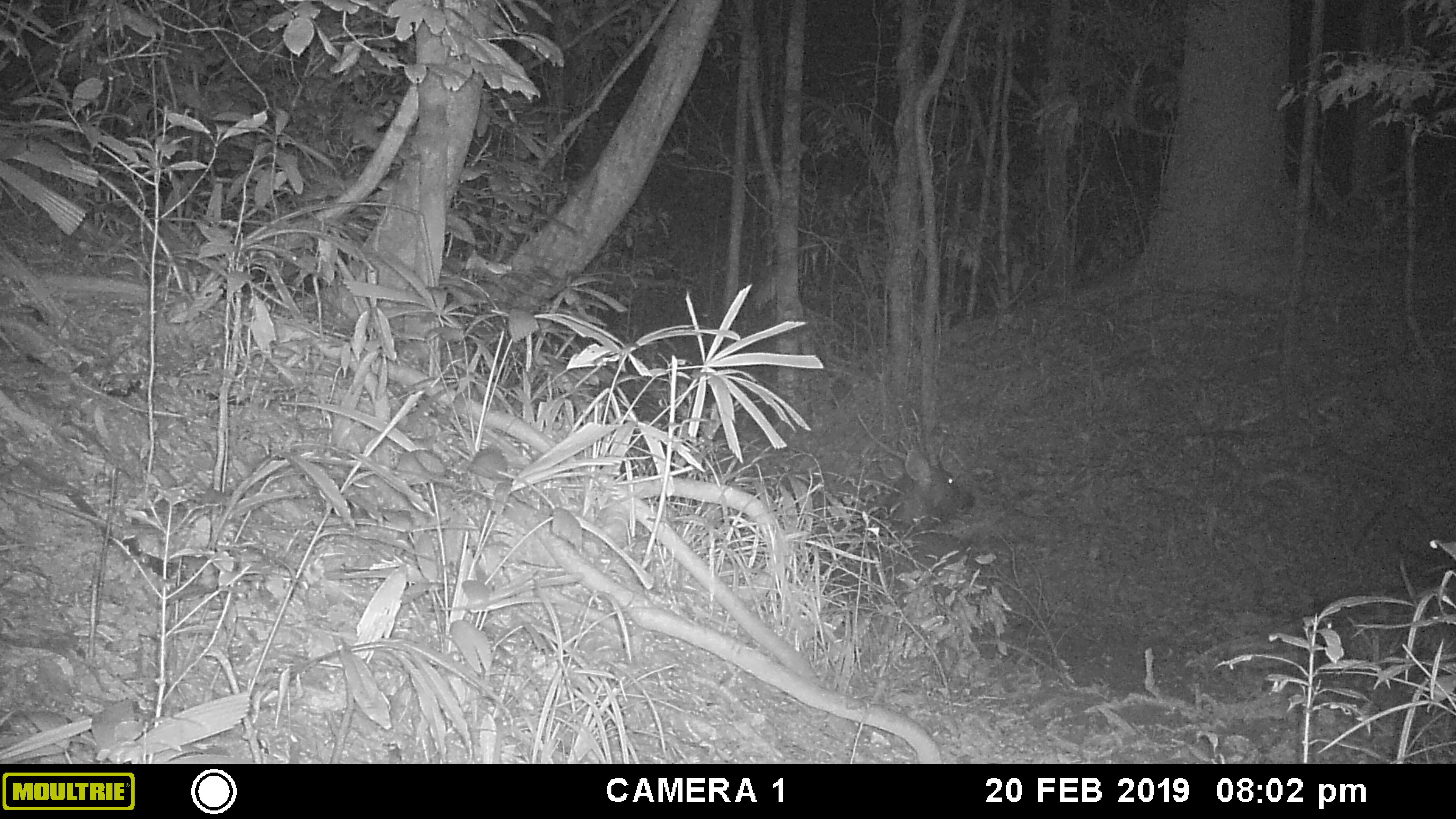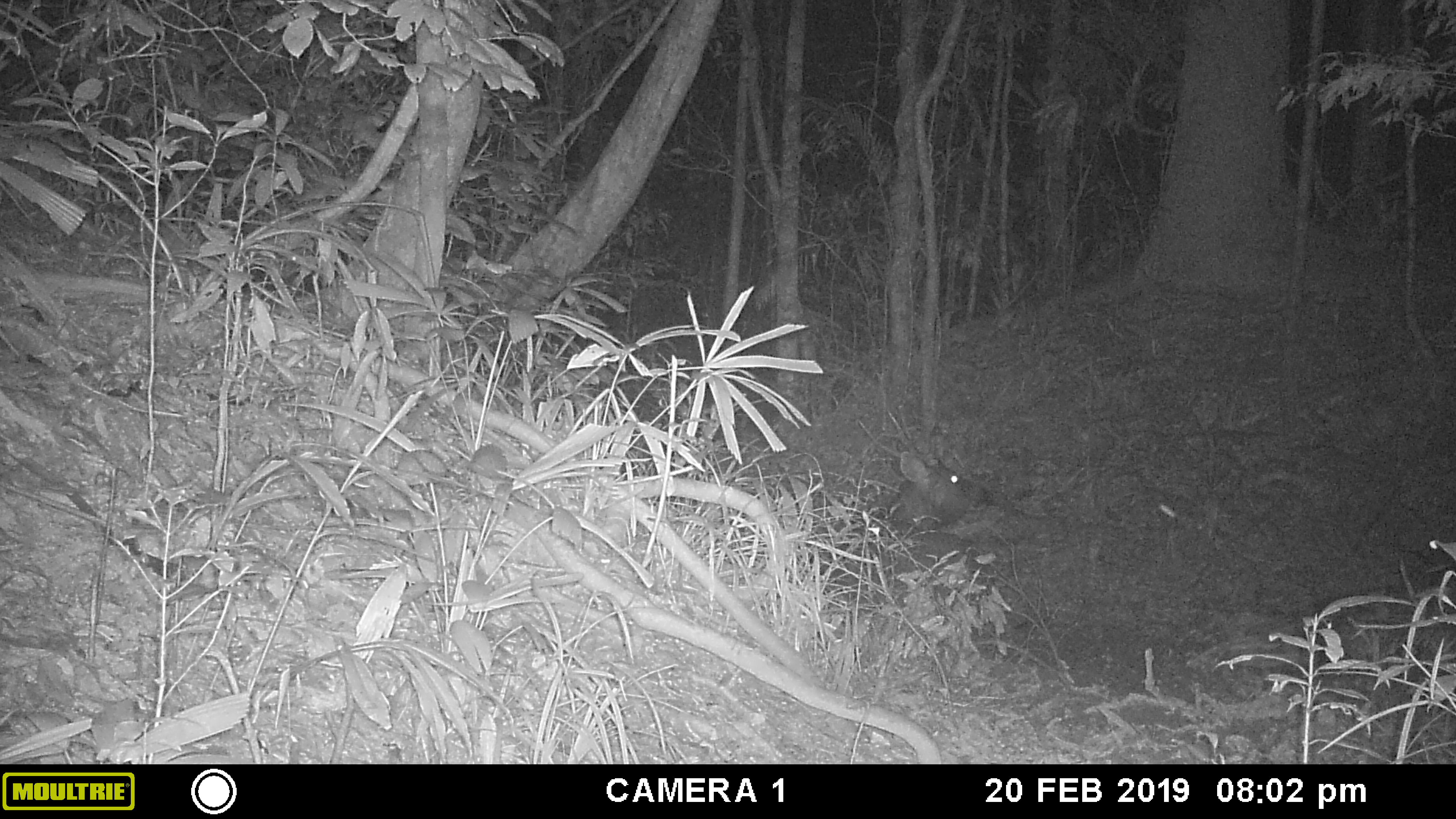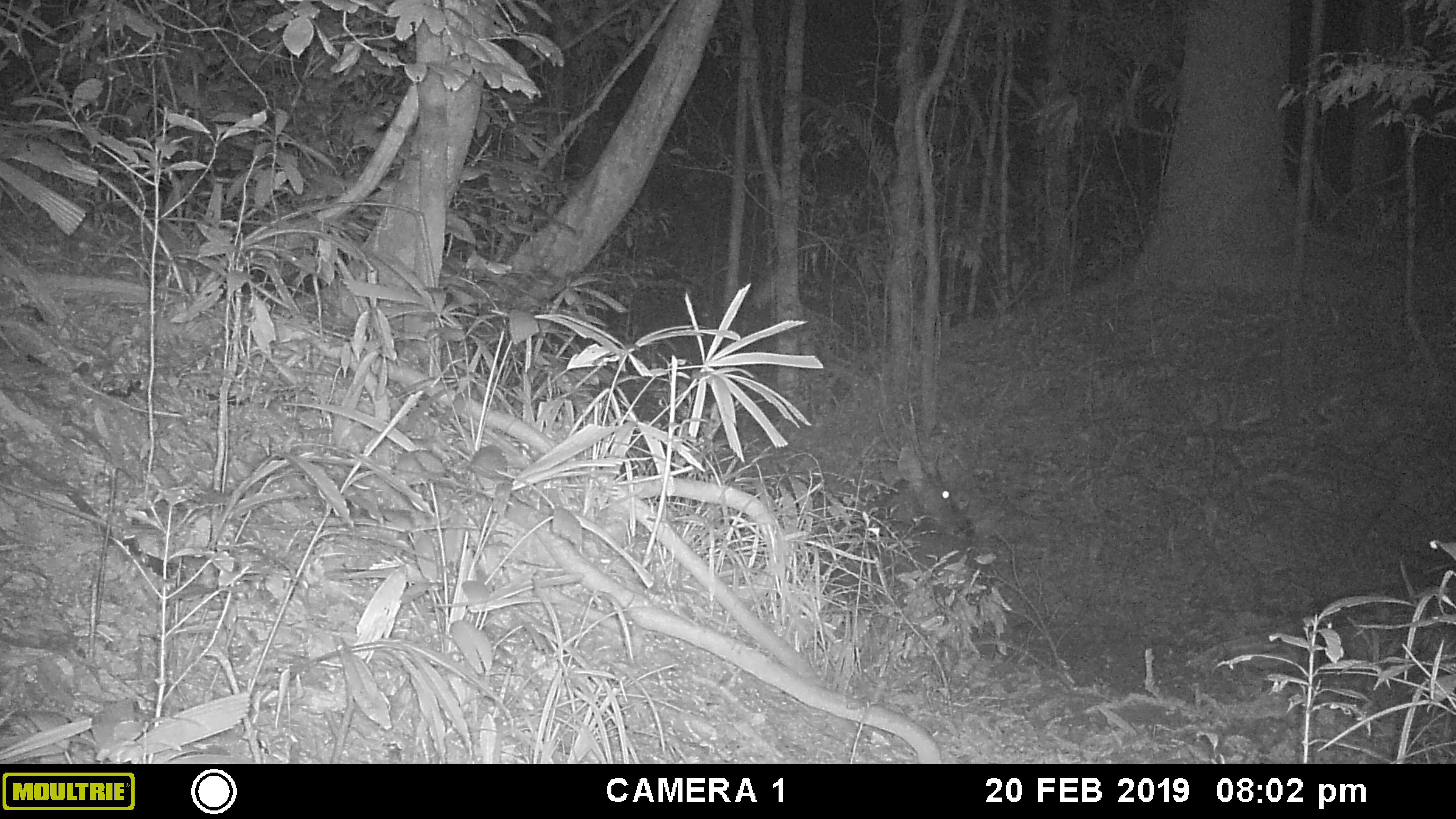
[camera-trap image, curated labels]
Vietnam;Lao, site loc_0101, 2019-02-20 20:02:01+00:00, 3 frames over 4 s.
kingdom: Animalia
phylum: Chordata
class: Mammalia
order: Artiodactyla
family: Cervidae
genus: Rusa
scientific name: Rusa unicolor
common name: sambar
Sambar (Rusa unicolor). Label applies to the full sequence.